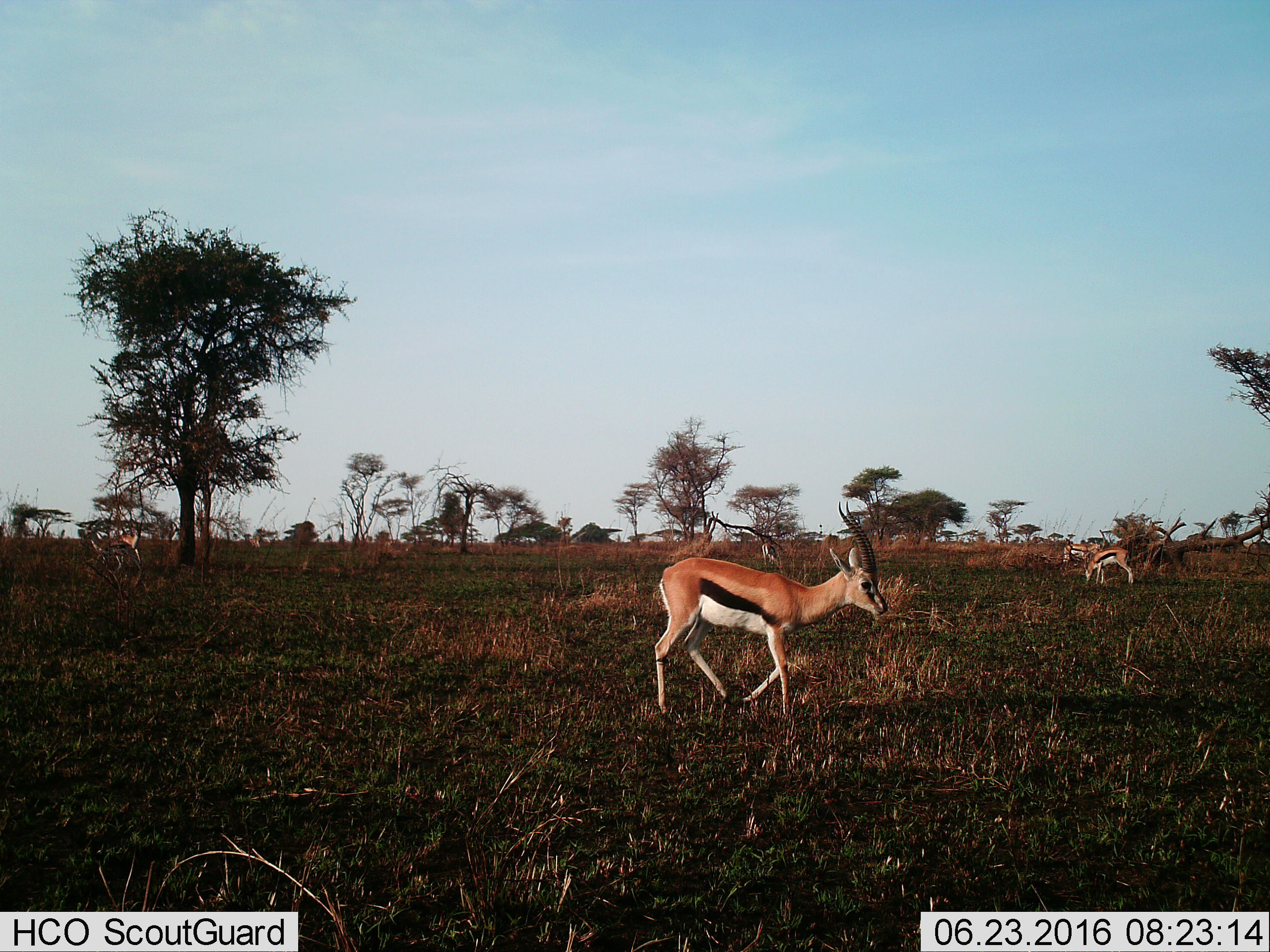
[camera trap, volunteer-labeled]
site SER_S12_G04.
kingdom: Animalia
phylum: Chordata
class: Mammalia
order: Artiodactyla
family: Bovidae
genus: Eudorcas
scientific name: Eudorcas thomsonii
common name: thomson's gazelle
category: gazellethomsons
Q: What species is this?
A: Gazellethomsons (thomson's gazelle) (Eudorcas thomsonii).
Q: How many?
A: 5.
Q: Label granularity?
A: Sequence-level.